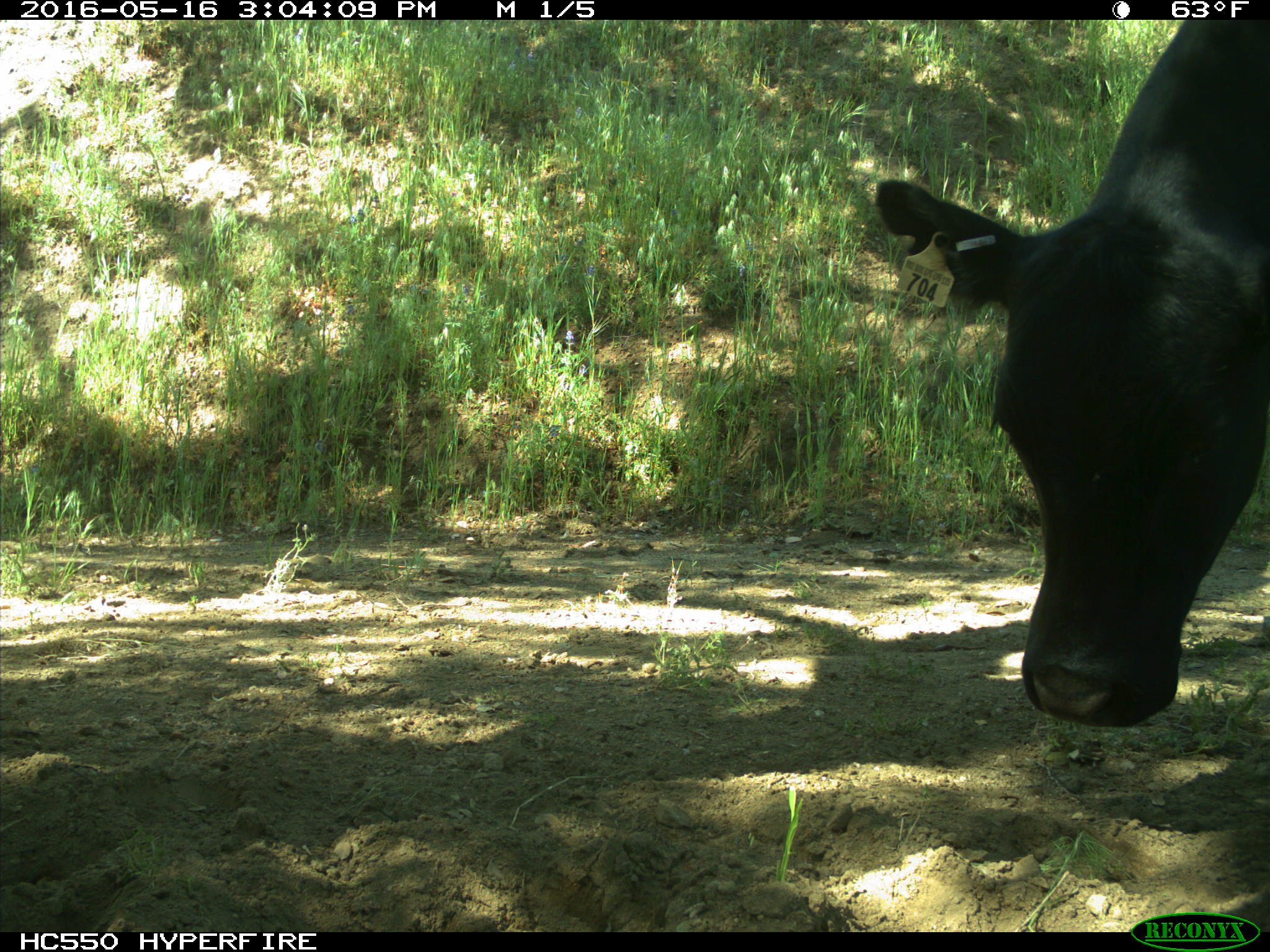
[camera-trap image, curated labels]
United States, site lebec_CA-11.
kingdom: Animalia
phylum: Chordata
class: Mammalia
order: Artiodactyla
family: Bovidae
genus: Bos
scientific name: Bos taurus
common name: domestic cow